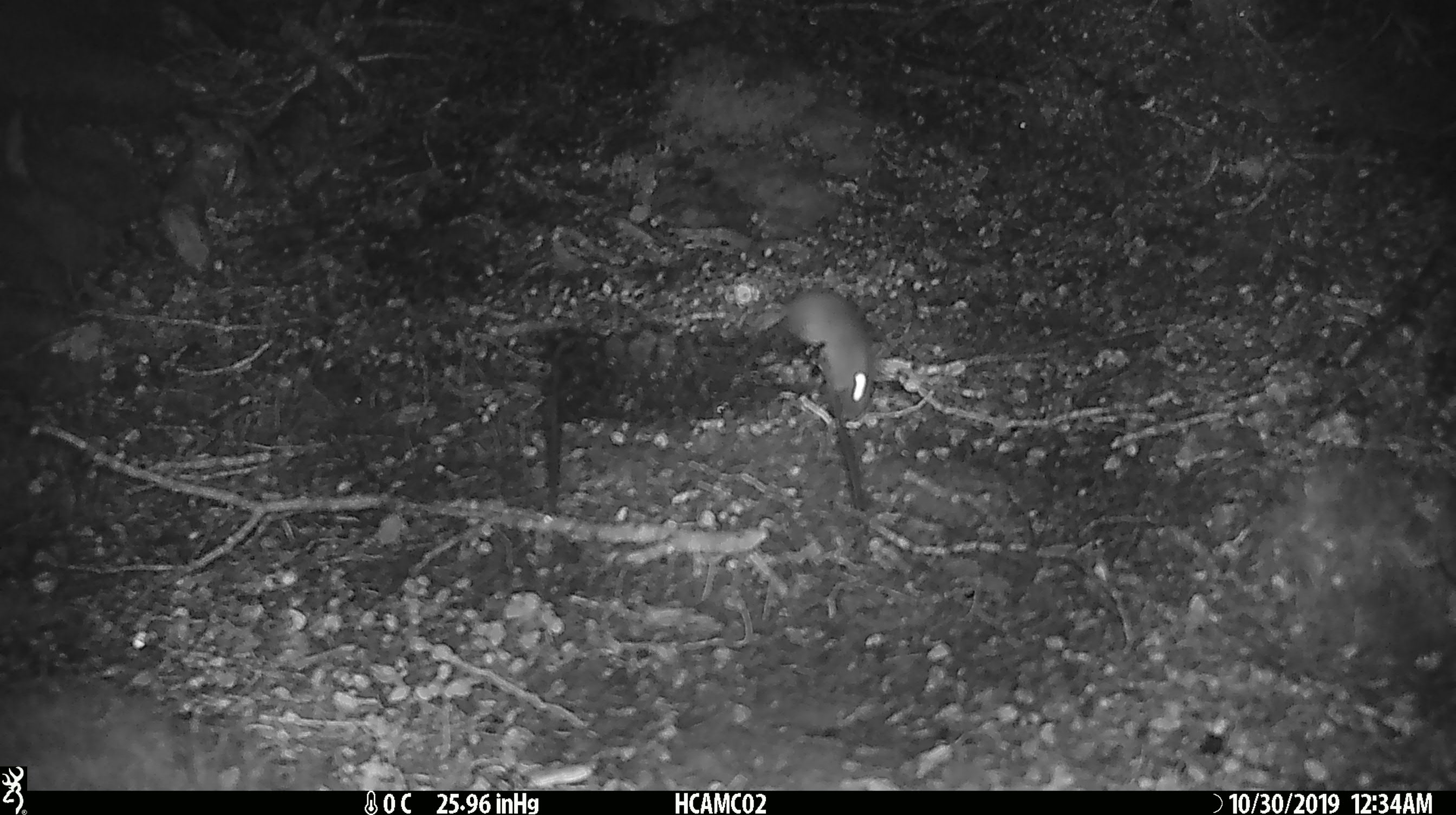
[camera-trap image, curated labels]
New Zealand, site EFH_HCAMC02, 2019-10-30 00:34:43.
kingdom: Animalia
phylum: Chordata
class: Mammalia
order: Rodentia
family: Muridae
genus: Mus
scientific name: Mus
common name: mouse